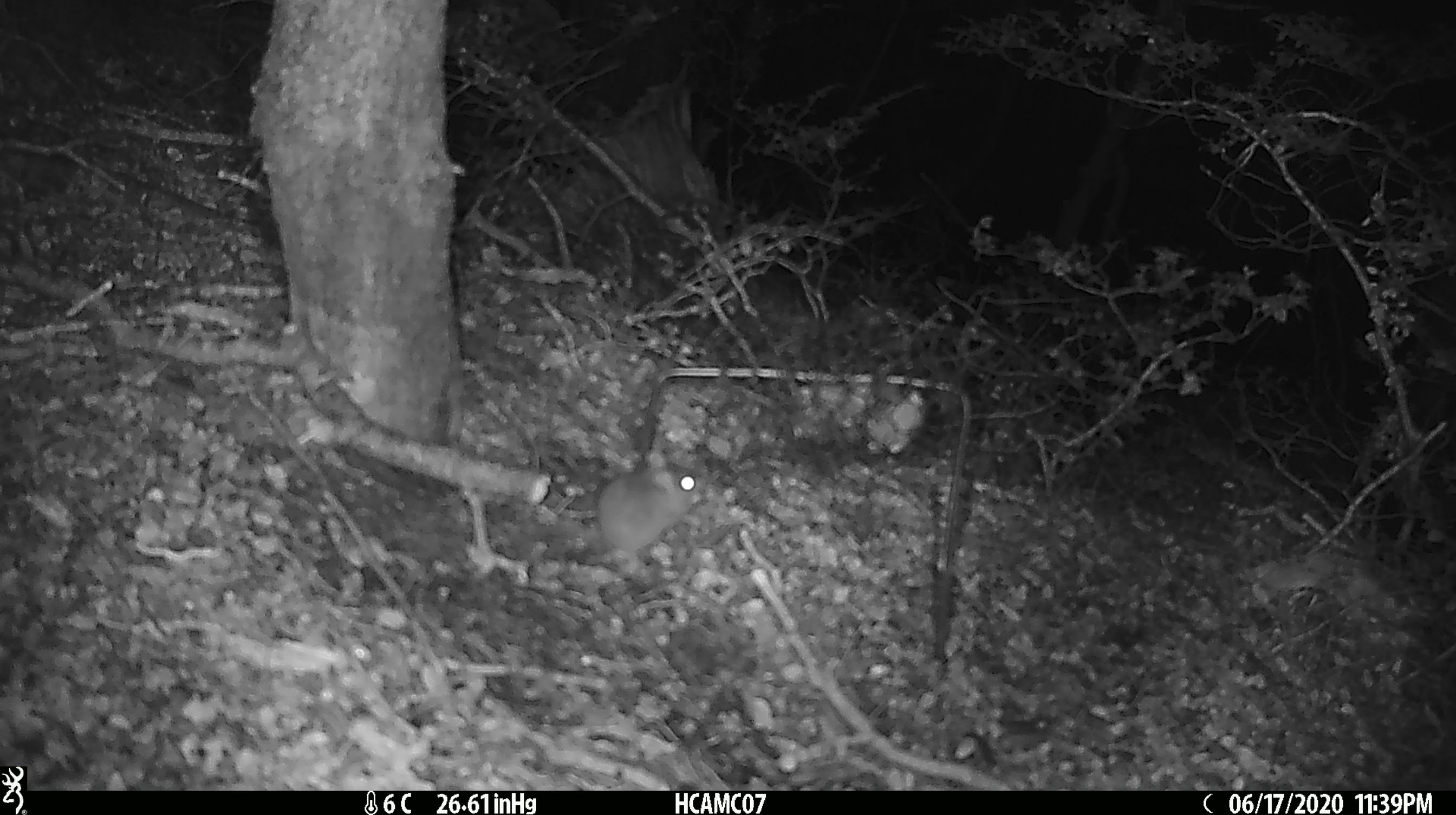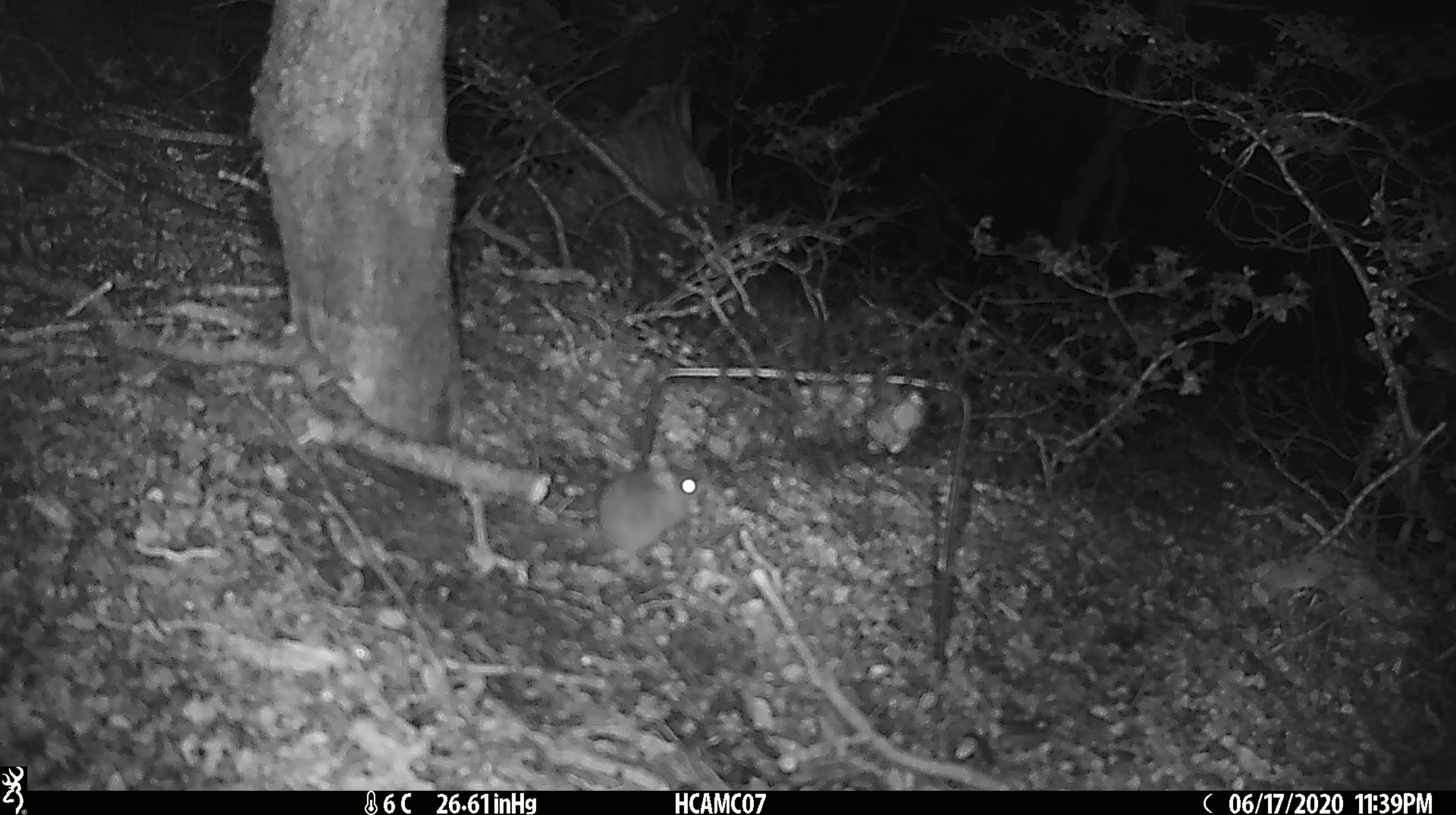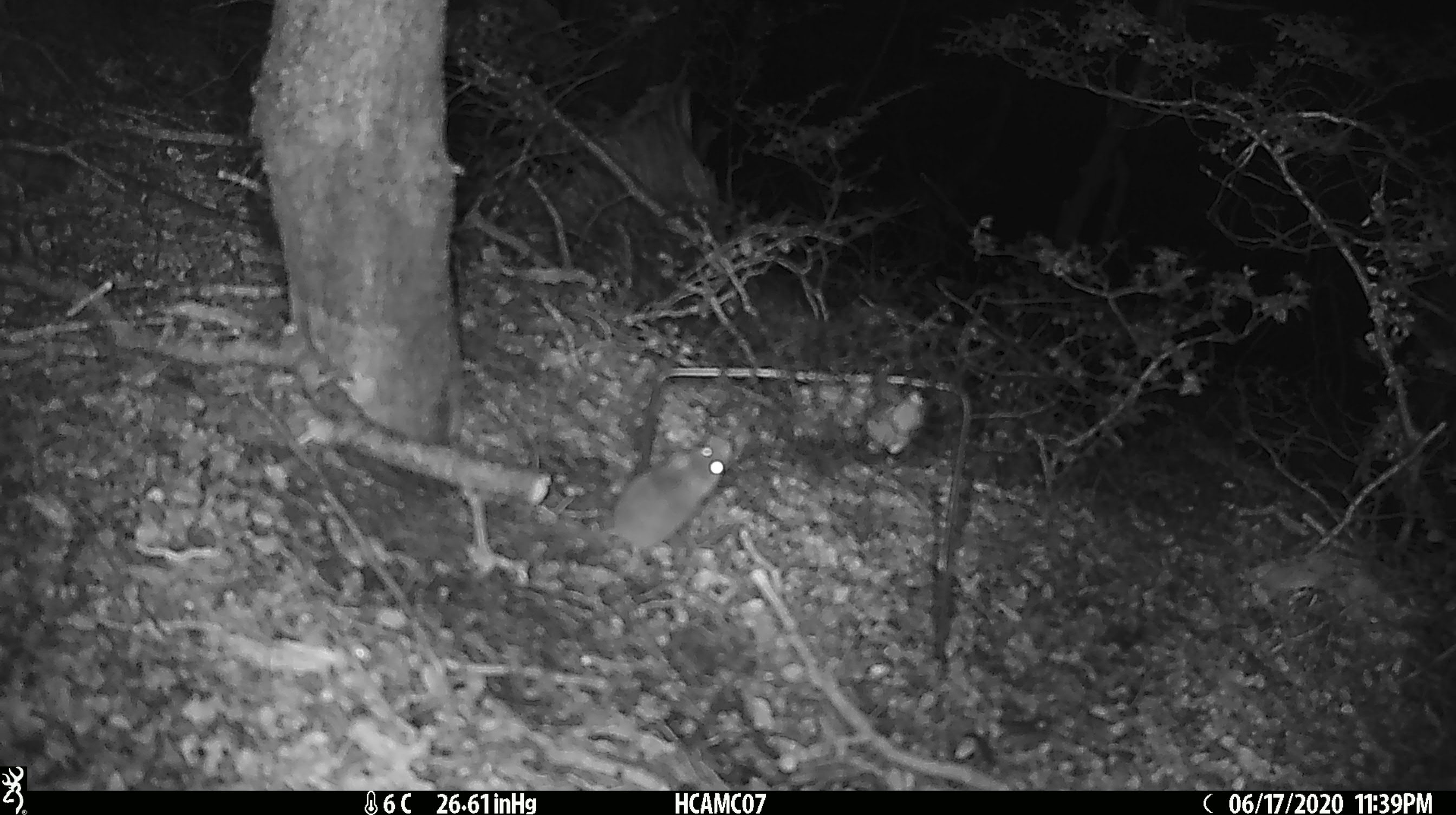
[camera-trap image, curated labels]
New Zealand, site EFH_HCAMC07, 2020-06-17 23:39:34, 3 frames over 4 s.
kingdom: Animalia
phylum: Chordata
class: Mammalia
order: Rodentia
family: Muridae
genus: Mus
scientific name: Mus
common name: mouse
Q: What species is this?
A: Mouse (Mus).